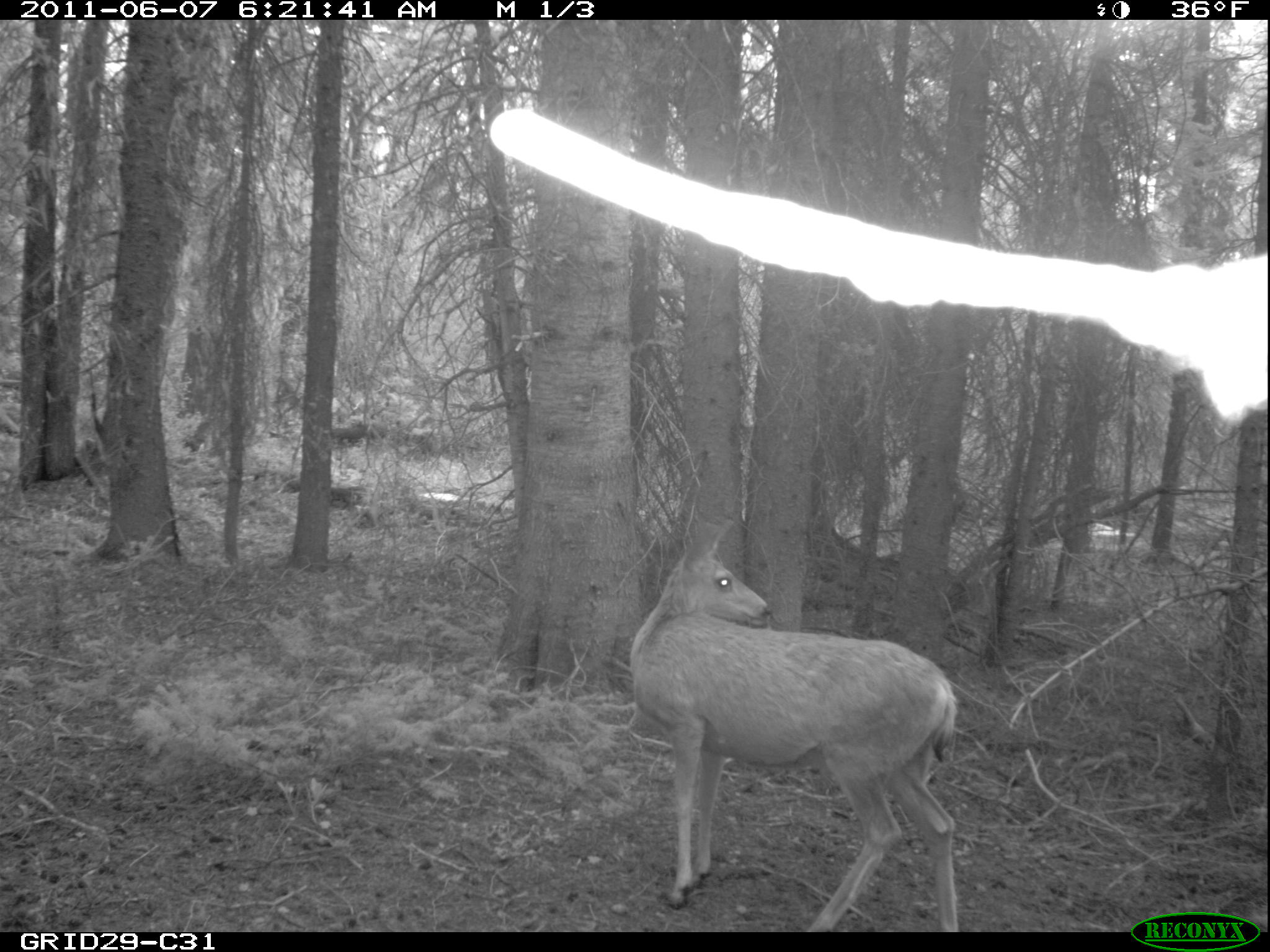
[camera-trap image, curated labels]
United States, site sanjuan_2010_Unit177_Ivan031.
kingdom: Animalia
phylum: Chordata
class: Mammalia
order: Artiodactyla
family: Cervidae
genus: Odocoileus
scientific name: Odocoileus hemionus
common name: mule deer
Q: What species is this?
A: Odocoileus hemionus (mule deer).